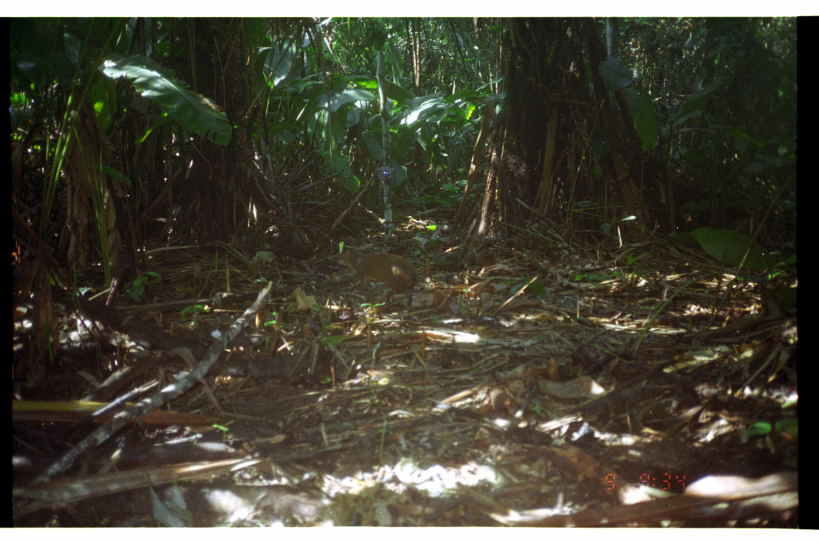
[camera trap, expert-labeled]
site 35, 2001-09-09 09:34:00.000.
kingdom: Animalia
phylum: Chordata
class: Mammalia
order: Rodentia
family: Dasyproctidae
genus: Dasyprocta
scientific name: Dasyprocta punctata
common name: central american agouti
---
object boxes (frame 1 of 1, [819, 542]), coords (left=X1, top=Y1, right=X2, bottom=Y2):
dasyprocta punctata: (left=335, top=244, right=418, bottom=312)